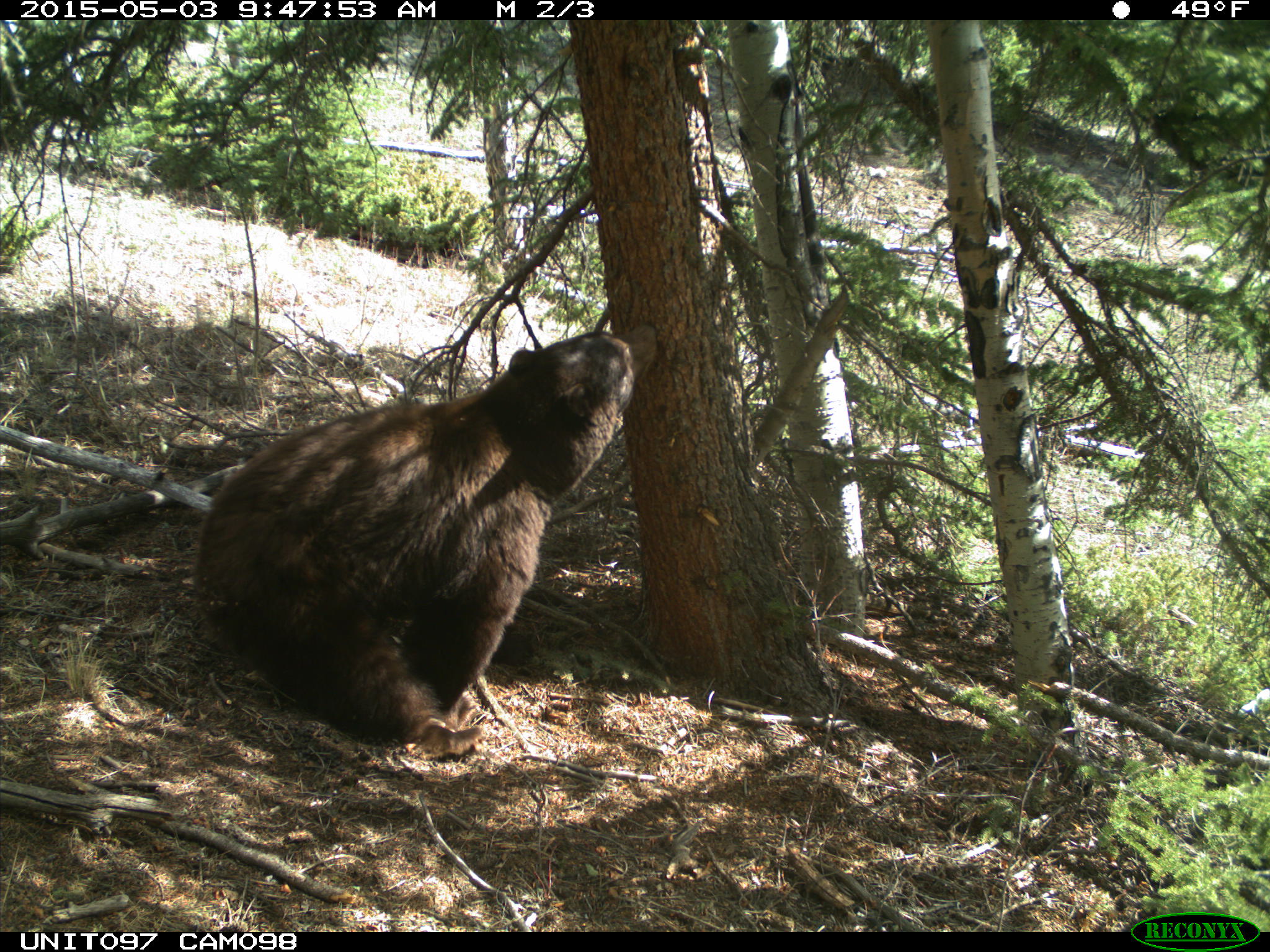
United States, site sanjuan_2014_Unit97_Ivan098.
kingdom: Animalia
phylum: Chordata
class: Mammalia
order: Carnivora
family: Ursidae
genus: Ursus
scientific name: Ursus americanus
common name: american black bear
Ursus americanus (american black bear).